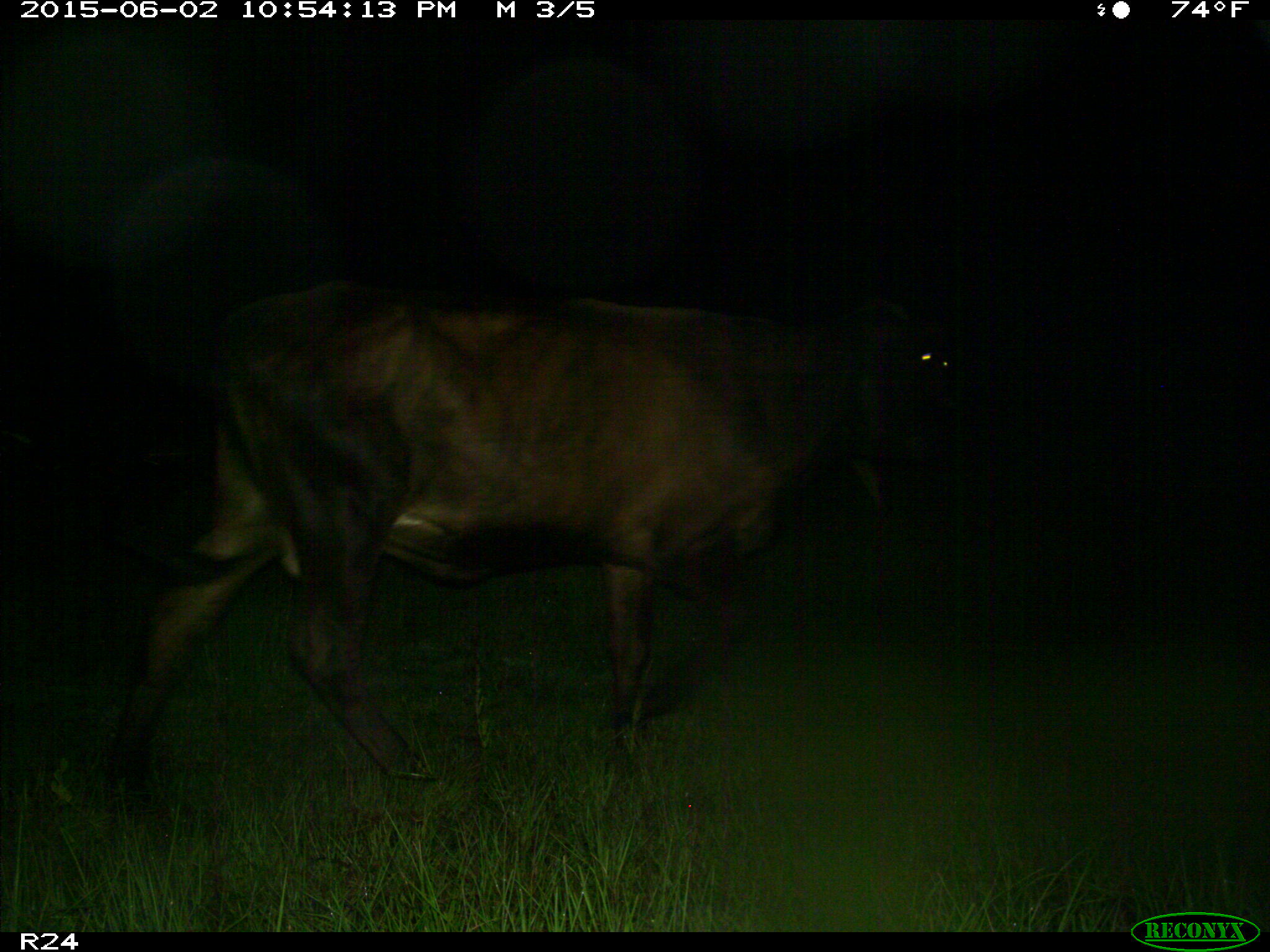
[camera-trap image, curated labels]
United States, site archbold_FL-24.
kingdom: Animalia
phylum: Chordata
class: Mammalia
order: Artiodactyla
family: Bovidae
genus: Bos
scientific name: Bos taurus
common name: domestic cow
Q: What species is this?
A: Bos taurus (domestic cow).